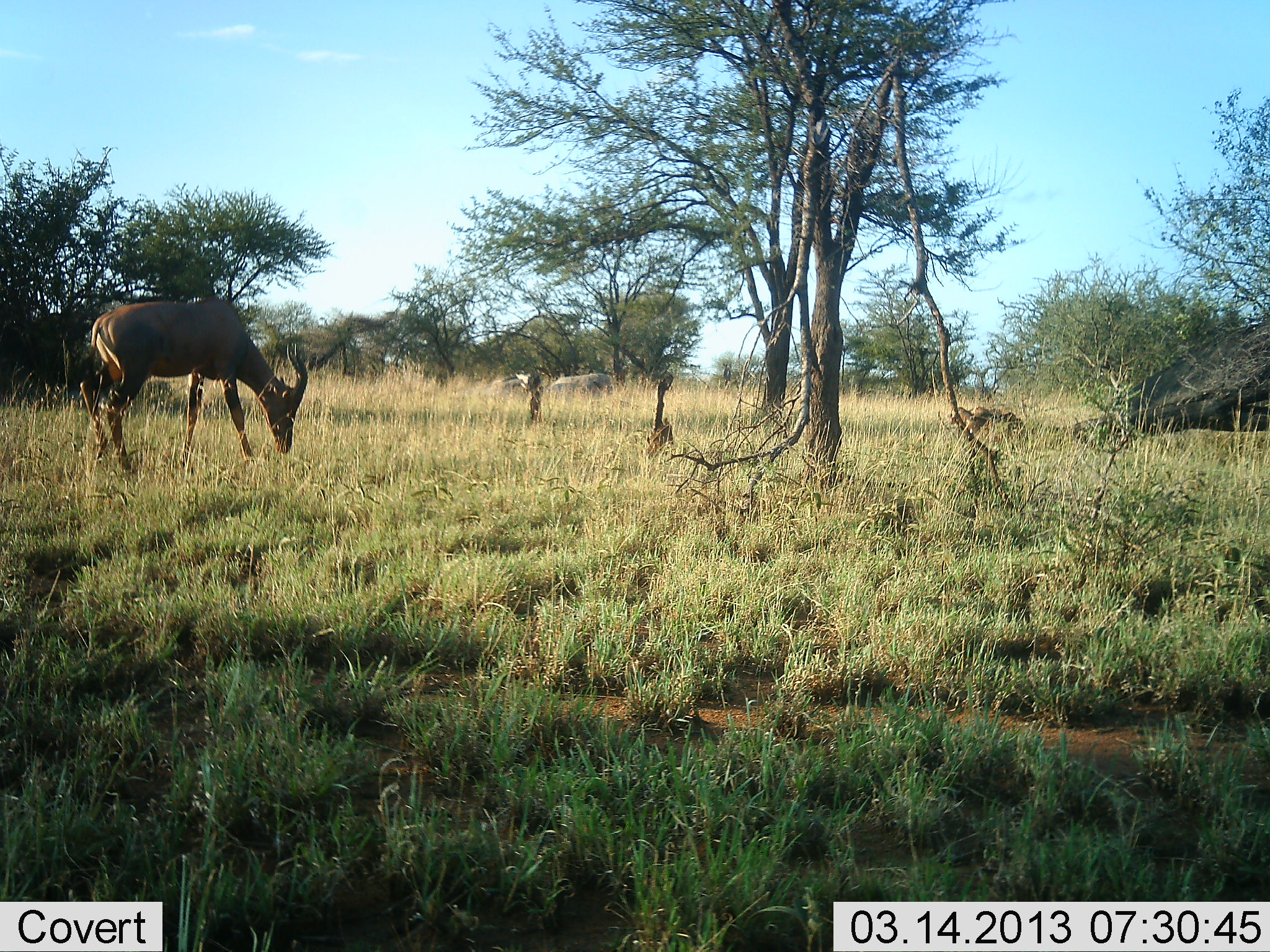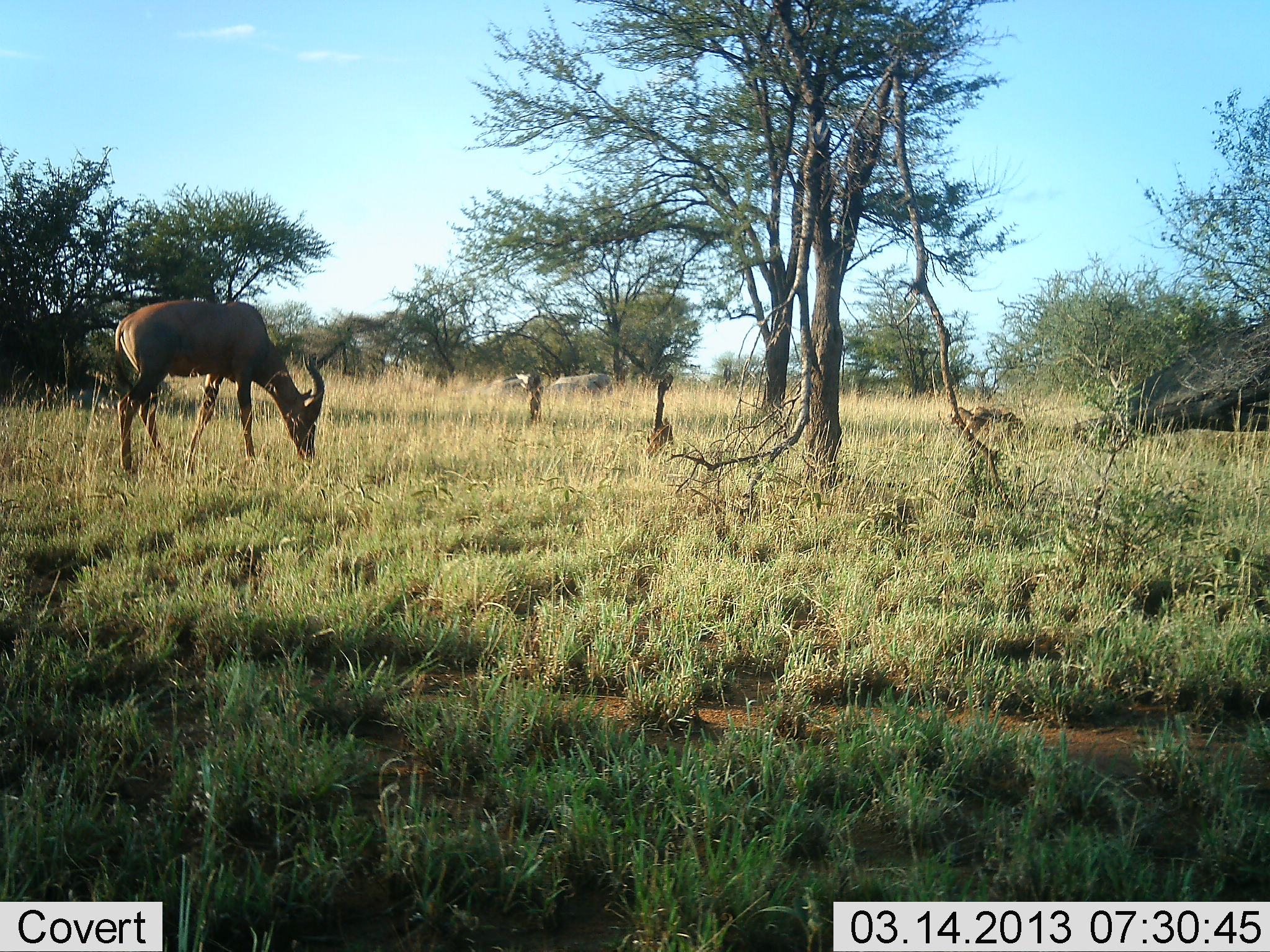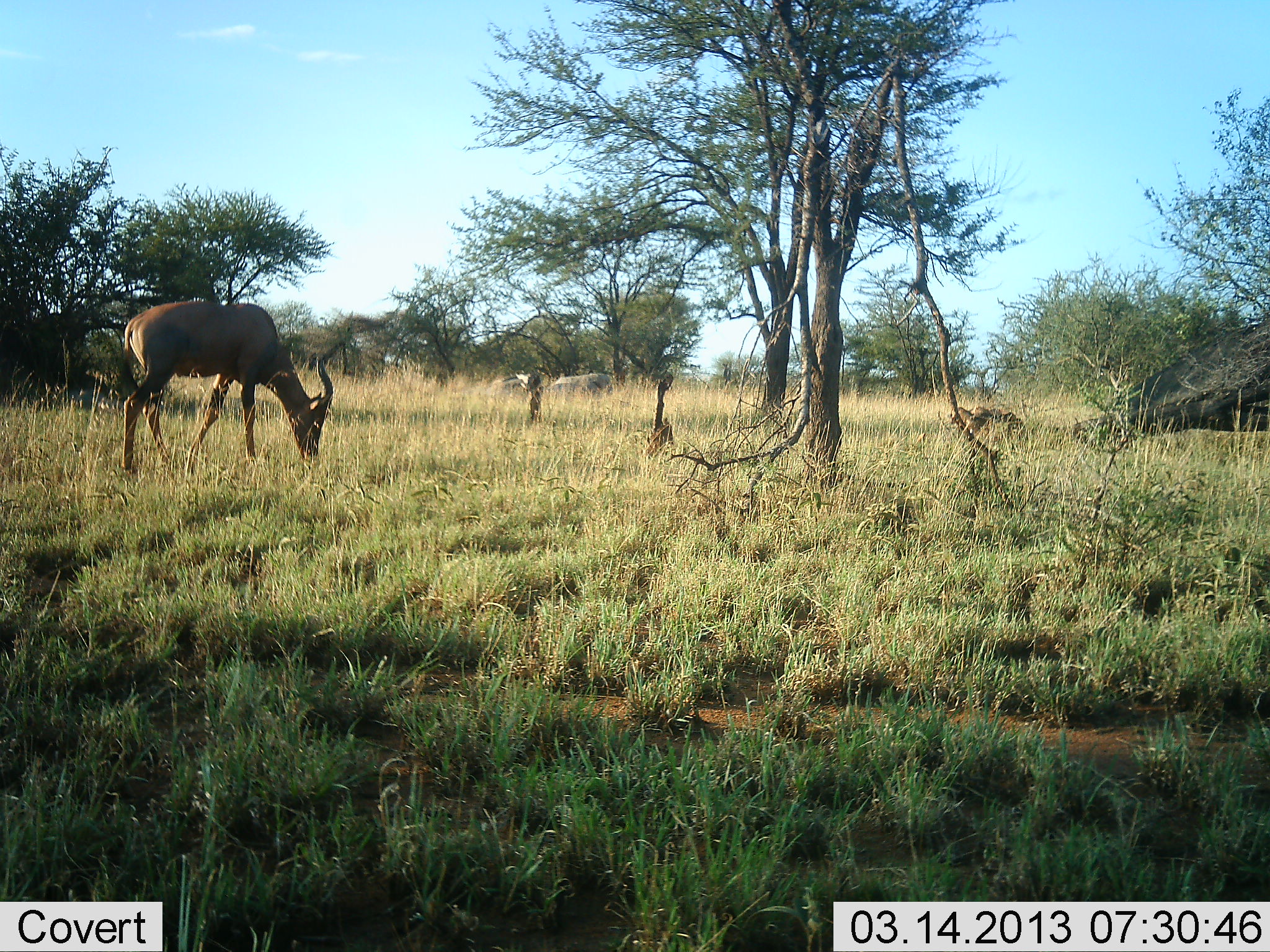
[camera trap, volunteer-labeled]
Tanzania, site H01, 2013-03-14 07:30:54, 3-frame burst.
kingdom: Animalia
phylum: Chordata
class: Mammalia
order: Artiodactyla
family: Bovidae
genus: Damaliscus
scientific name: Damaliscus lunatus jimela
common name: topi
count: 1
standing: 10%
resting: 0%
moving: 0%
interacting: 0%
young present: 0%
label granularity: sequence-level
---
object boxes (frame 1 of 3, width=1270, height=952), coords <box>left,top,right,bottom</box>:
animal: <box>70,297,308,474</box>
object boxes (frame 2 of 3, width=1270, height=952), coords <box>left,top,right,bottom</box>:
animal: <box>111,300,326,475</box>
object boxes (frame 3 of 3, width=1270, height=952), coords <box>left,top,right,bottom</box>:
animal: <box>112,302,335,472</box>